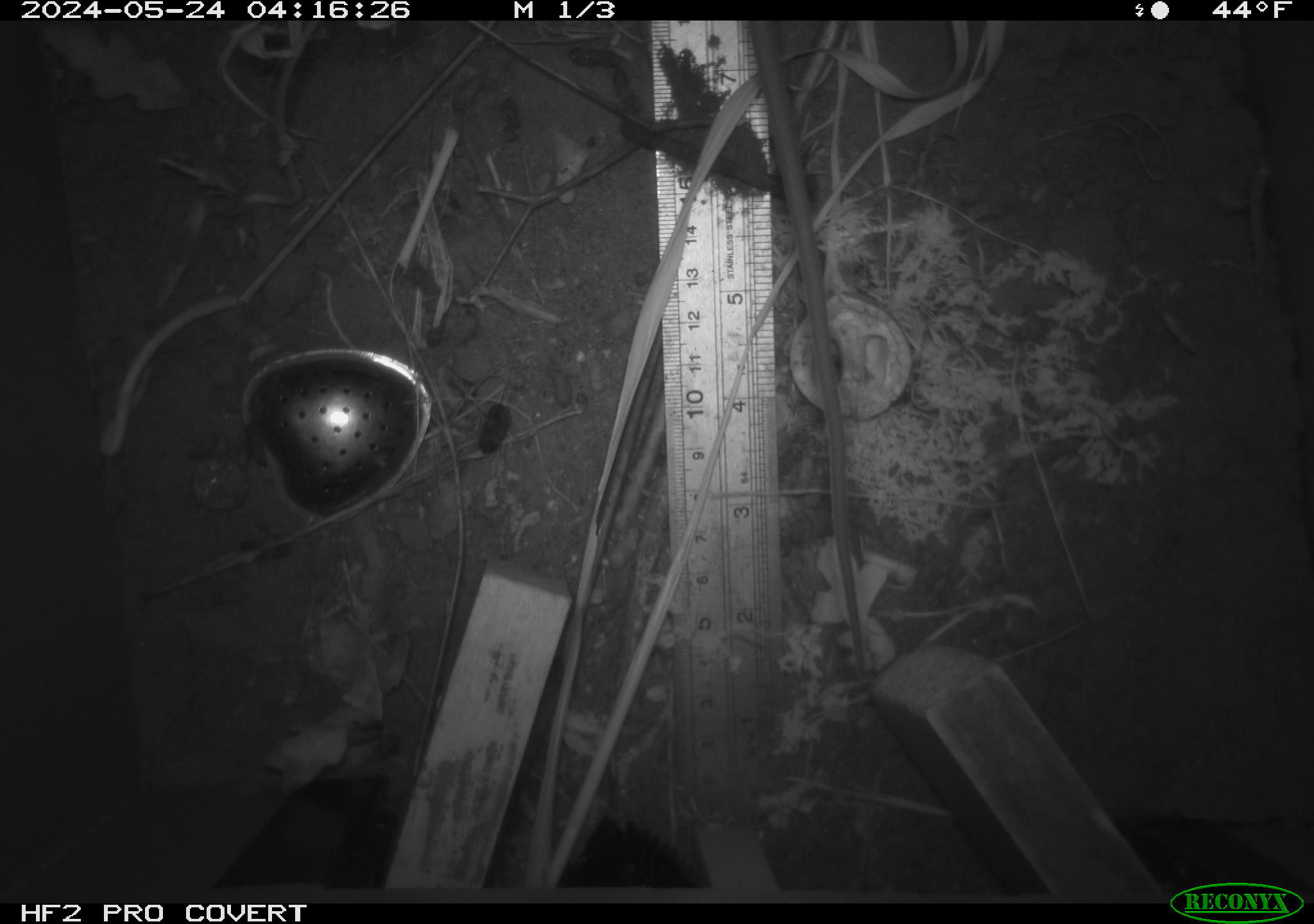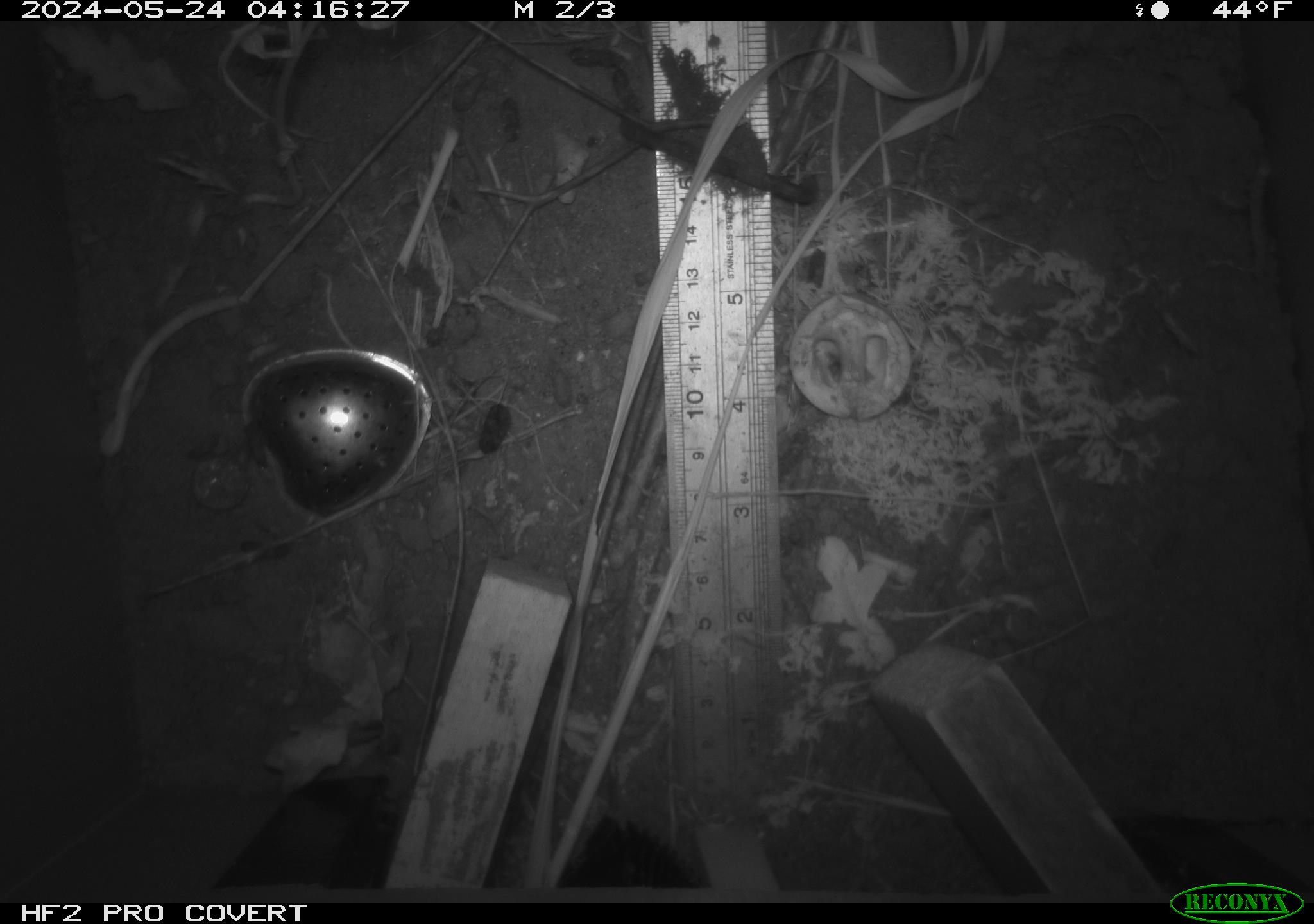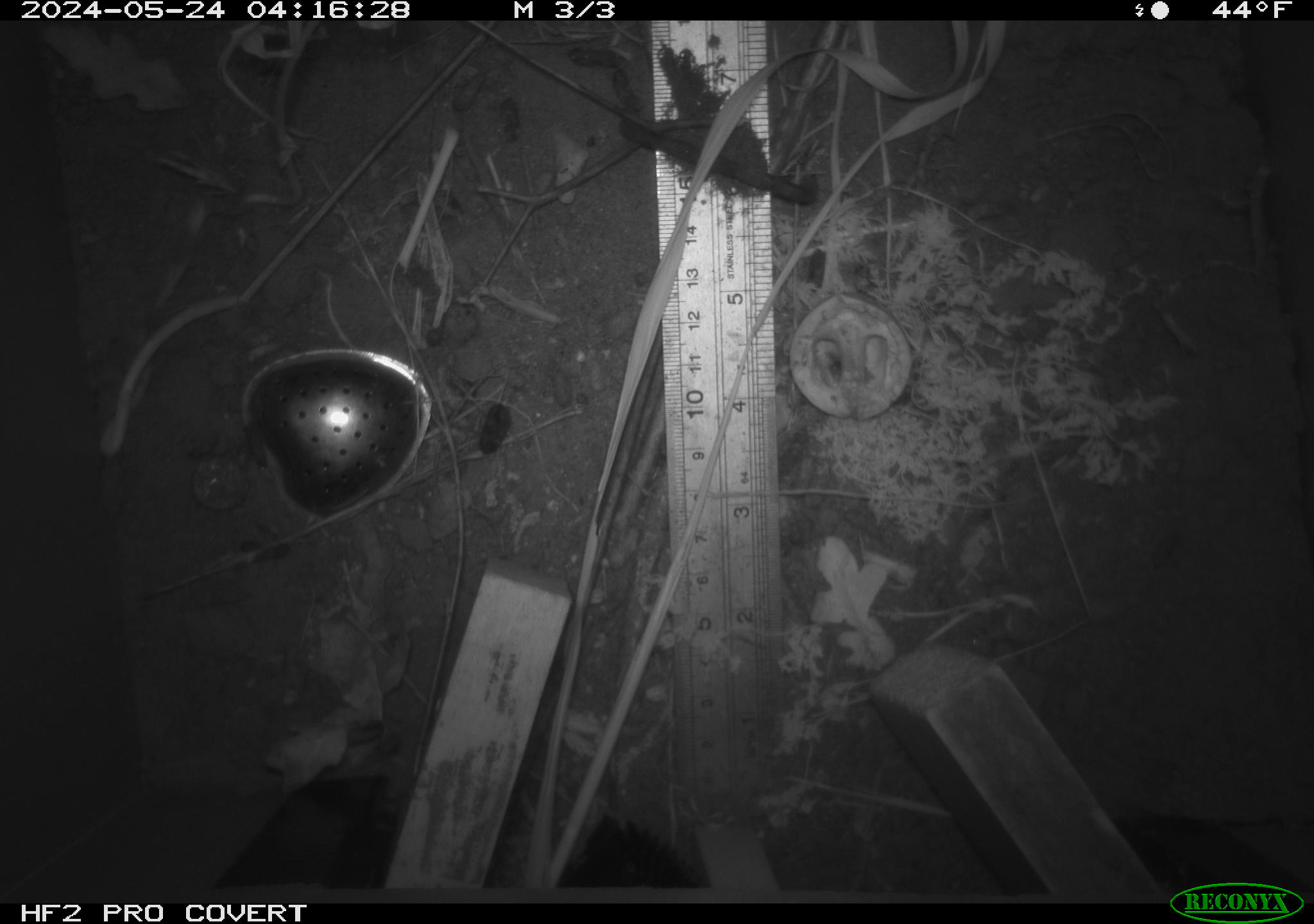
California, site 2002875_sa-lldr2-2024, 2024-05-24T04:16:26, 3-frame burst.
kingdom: Animalia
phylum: Chordata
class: Mammalia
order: Rodentia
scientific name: Rodentia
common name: rodent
Rodent (Rodentia).